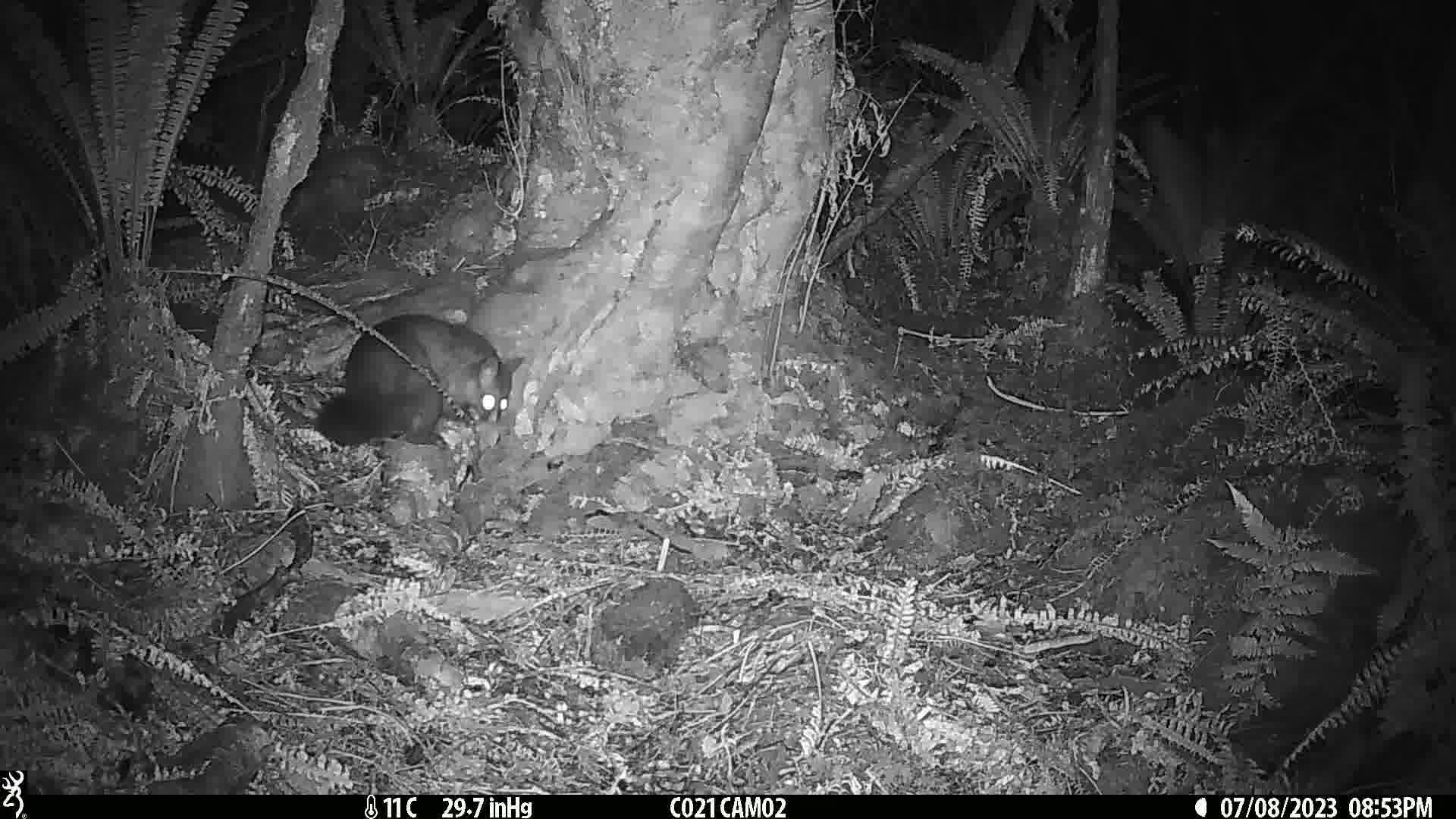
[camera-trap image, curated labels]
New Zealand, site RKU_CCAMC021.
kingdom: Animalia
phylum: Chordata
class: Mammalia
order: Diprotodontia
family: Phalangeridae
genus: Trichosurus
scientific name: Trichosurus vulpecula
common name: common brushtail possum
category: possum